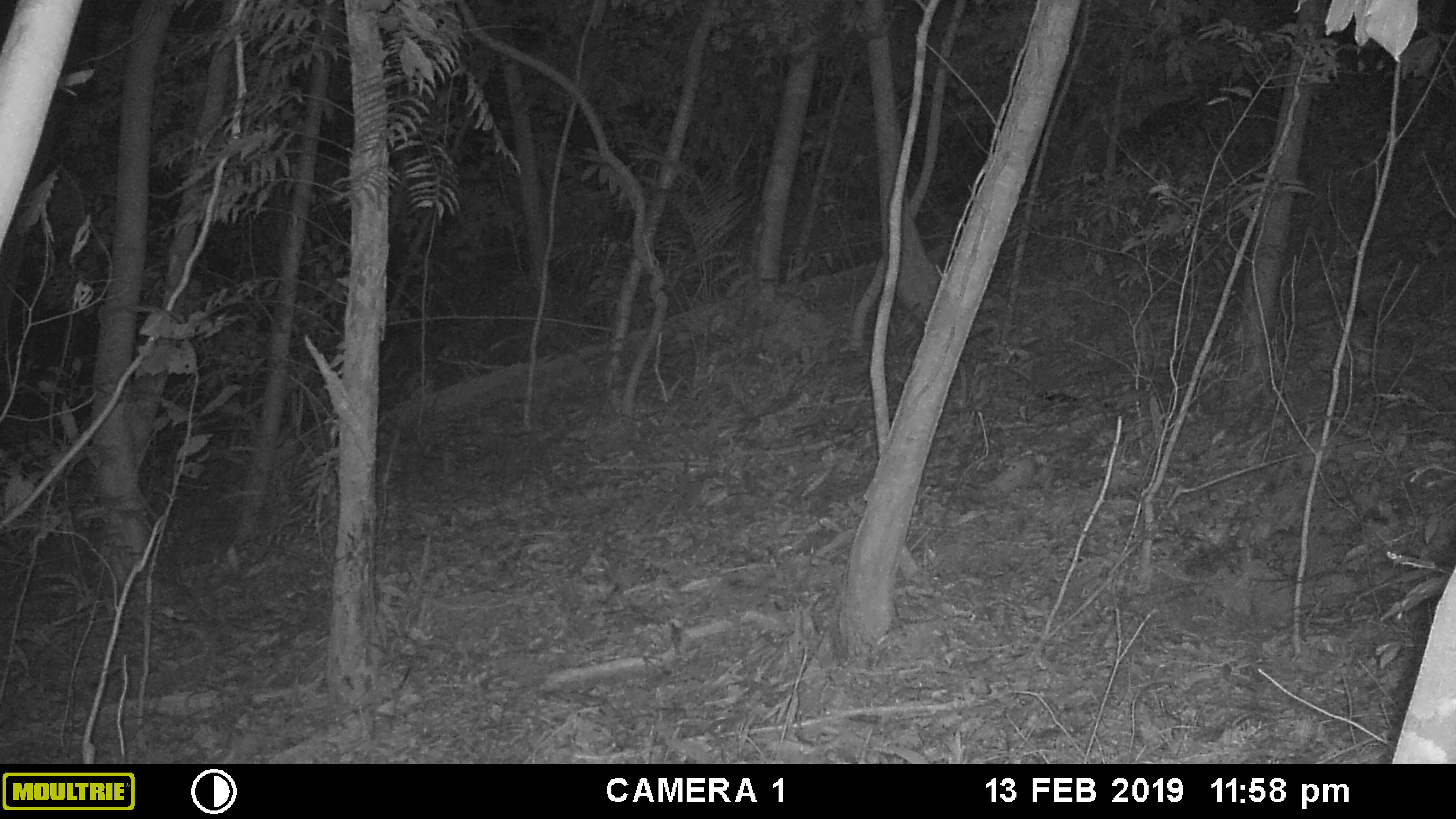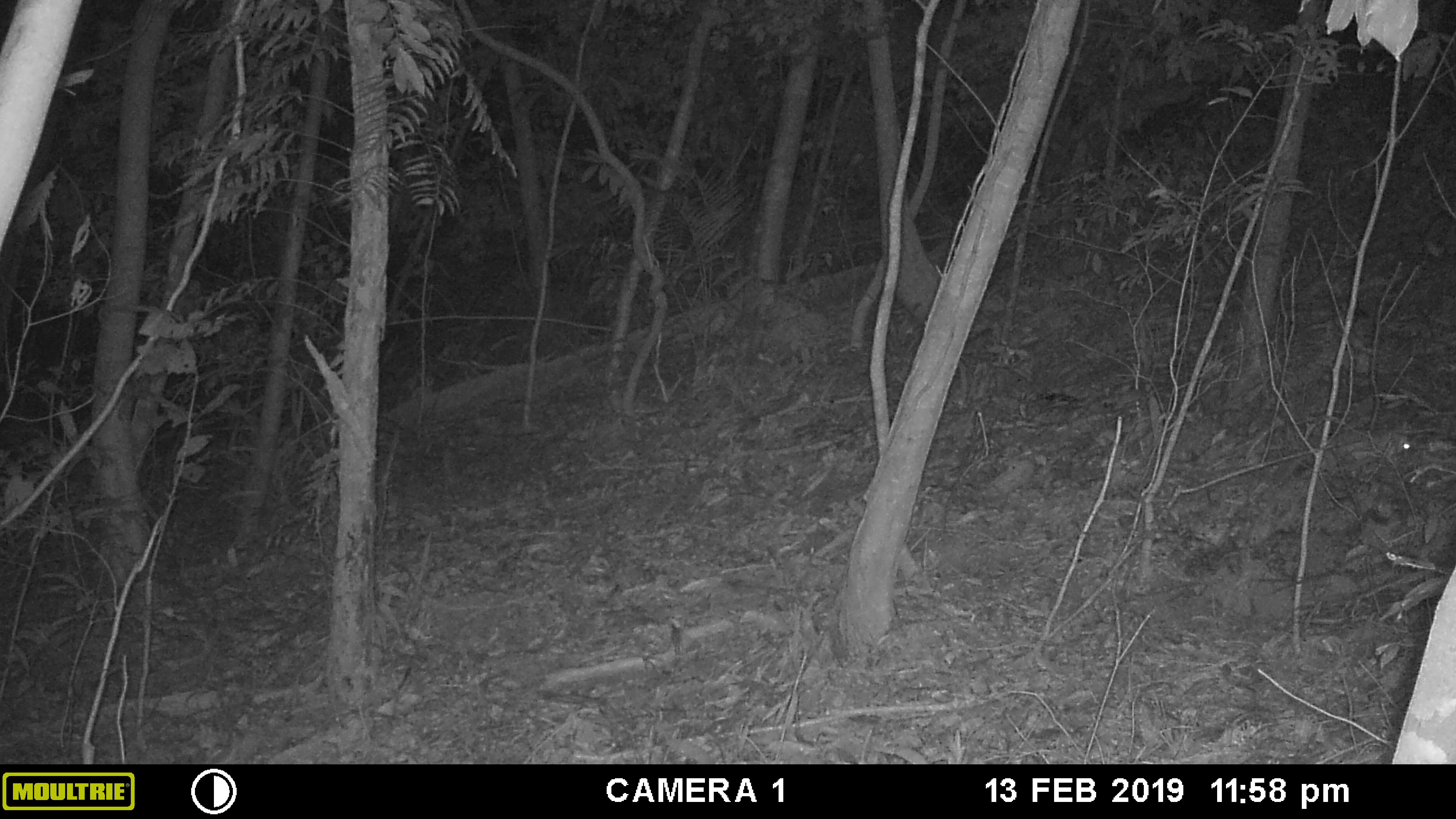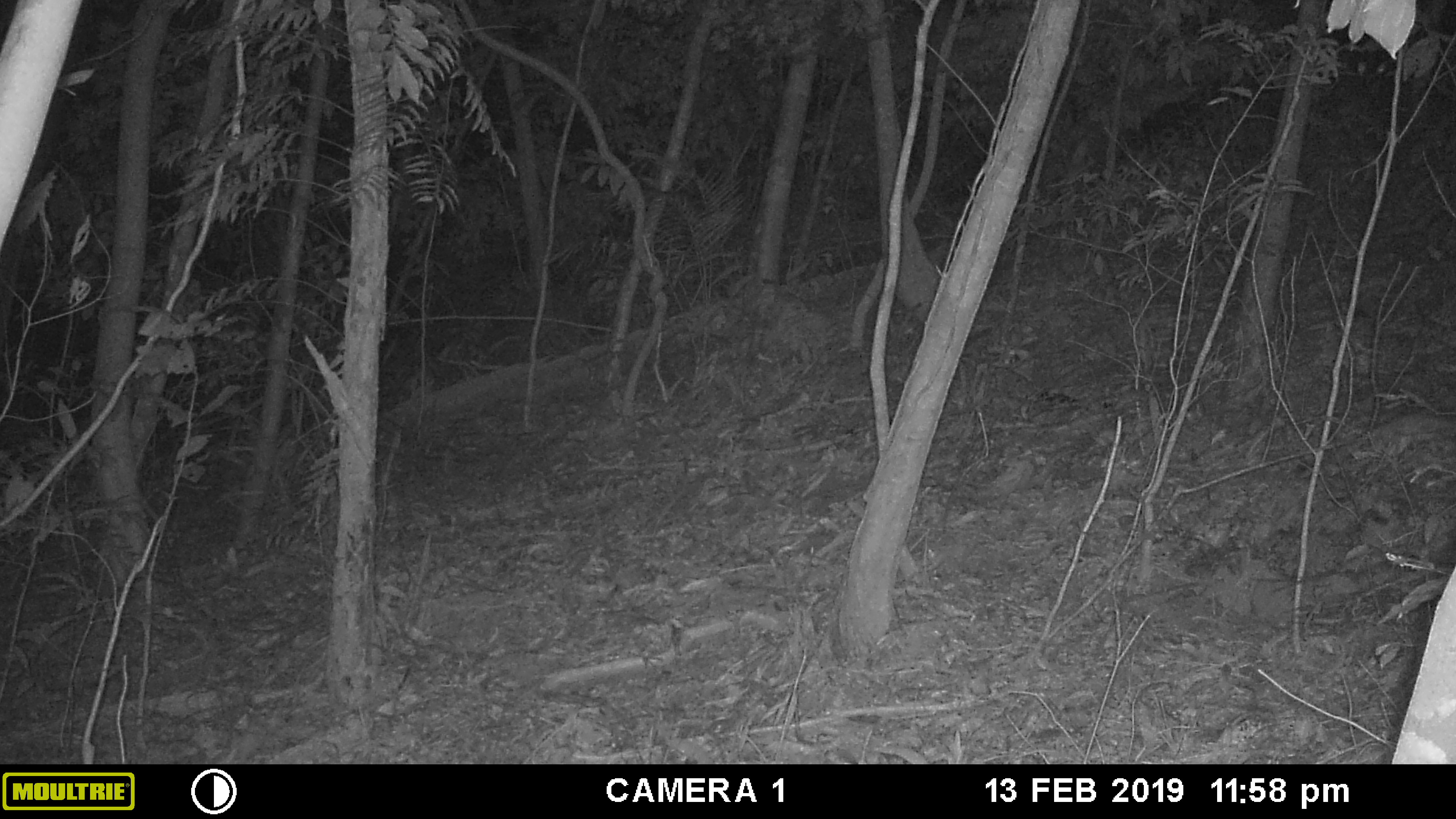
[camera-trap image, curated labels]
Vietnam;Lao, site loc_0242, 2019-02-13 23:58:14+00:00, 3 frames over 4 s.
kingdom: Animalia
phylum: Chordata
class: Mammalia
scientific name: Mammalia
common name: mammal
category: unidentified small mammal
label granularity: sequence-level